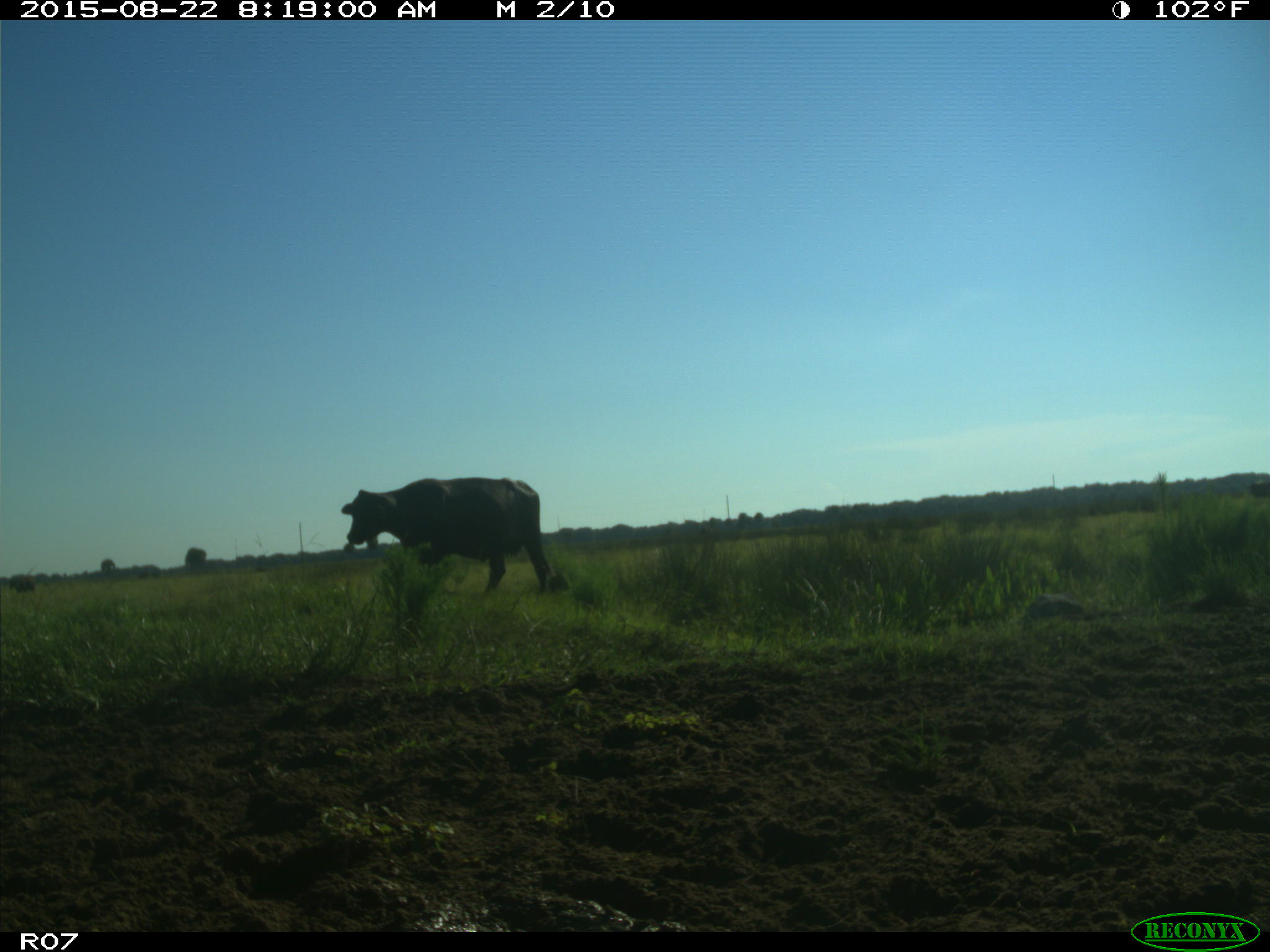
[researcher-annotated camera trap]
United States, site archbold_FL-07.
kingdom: Animalia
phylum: Chordata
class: Mammalia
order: Artiodactyla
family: Bovidae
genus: Bos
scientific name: Bos taurus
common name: domestic cow